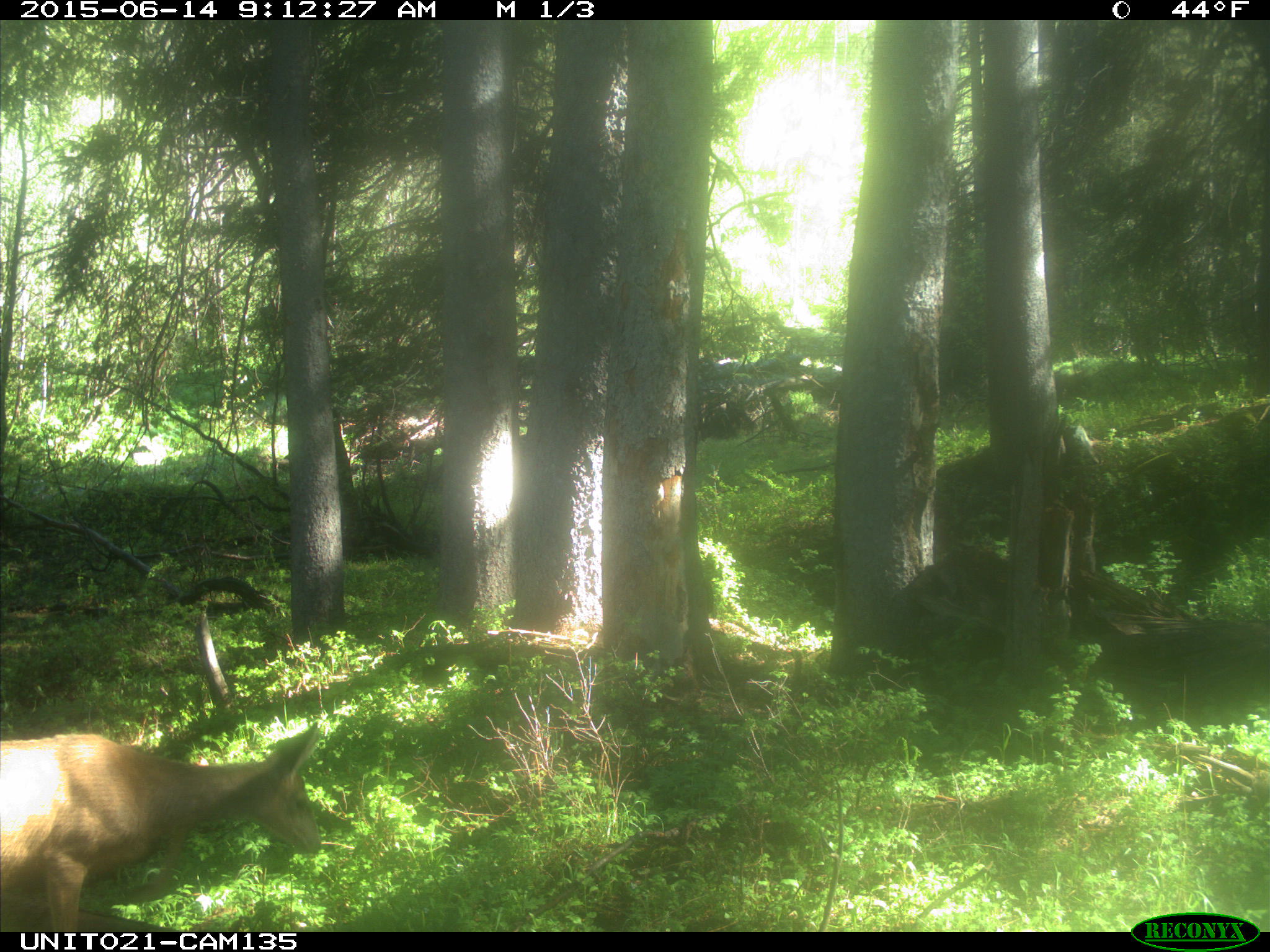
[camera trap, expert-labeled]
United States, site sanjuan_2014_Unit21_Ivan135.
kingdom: Animalia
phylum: Chordata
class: Mammalia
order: Artiodactyla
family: Cervidae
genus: Odocoileus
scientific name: Odocoileus hemionus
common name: mule deer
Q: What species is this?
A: Odocoileus hemionus (mule deer).